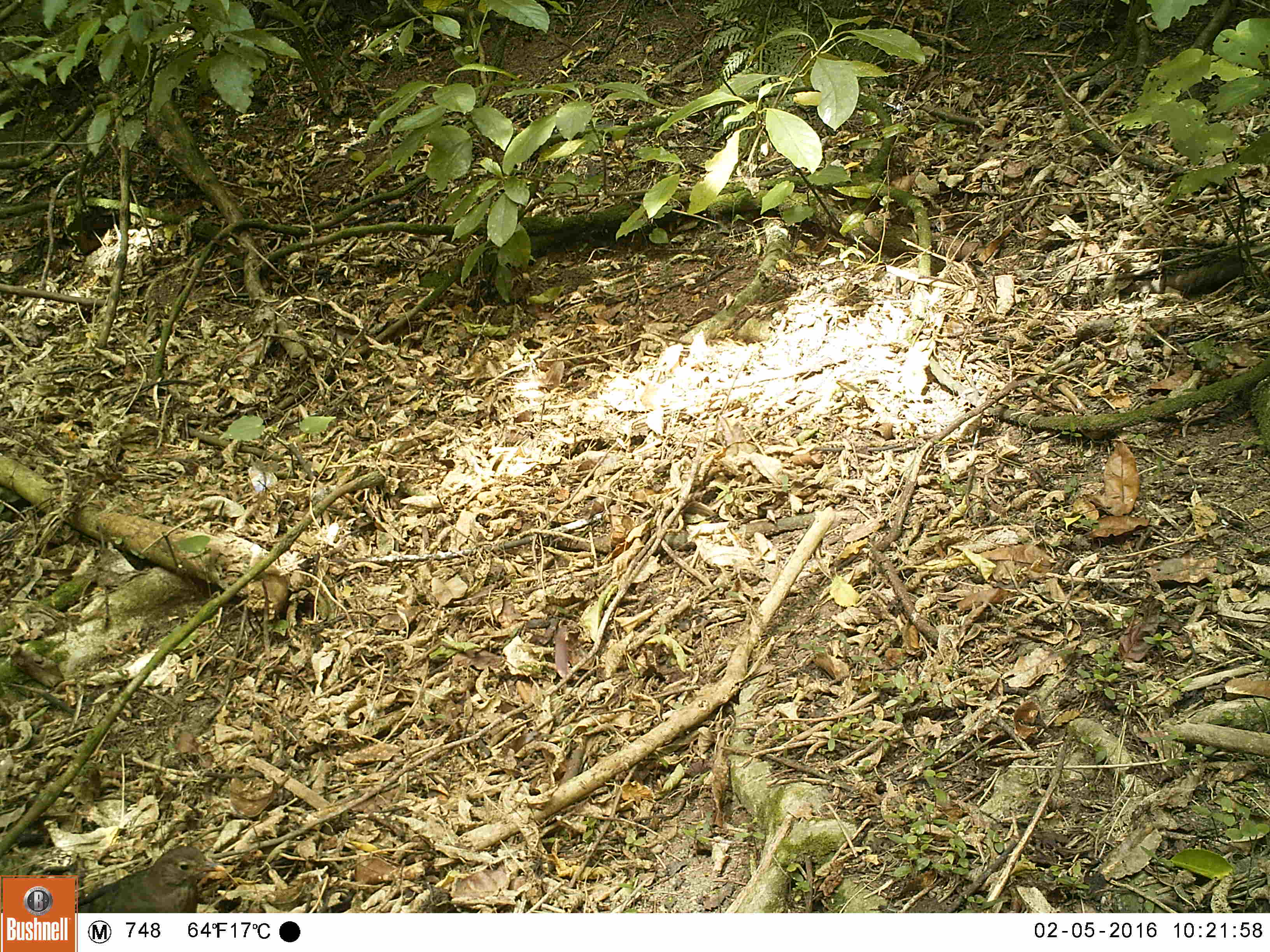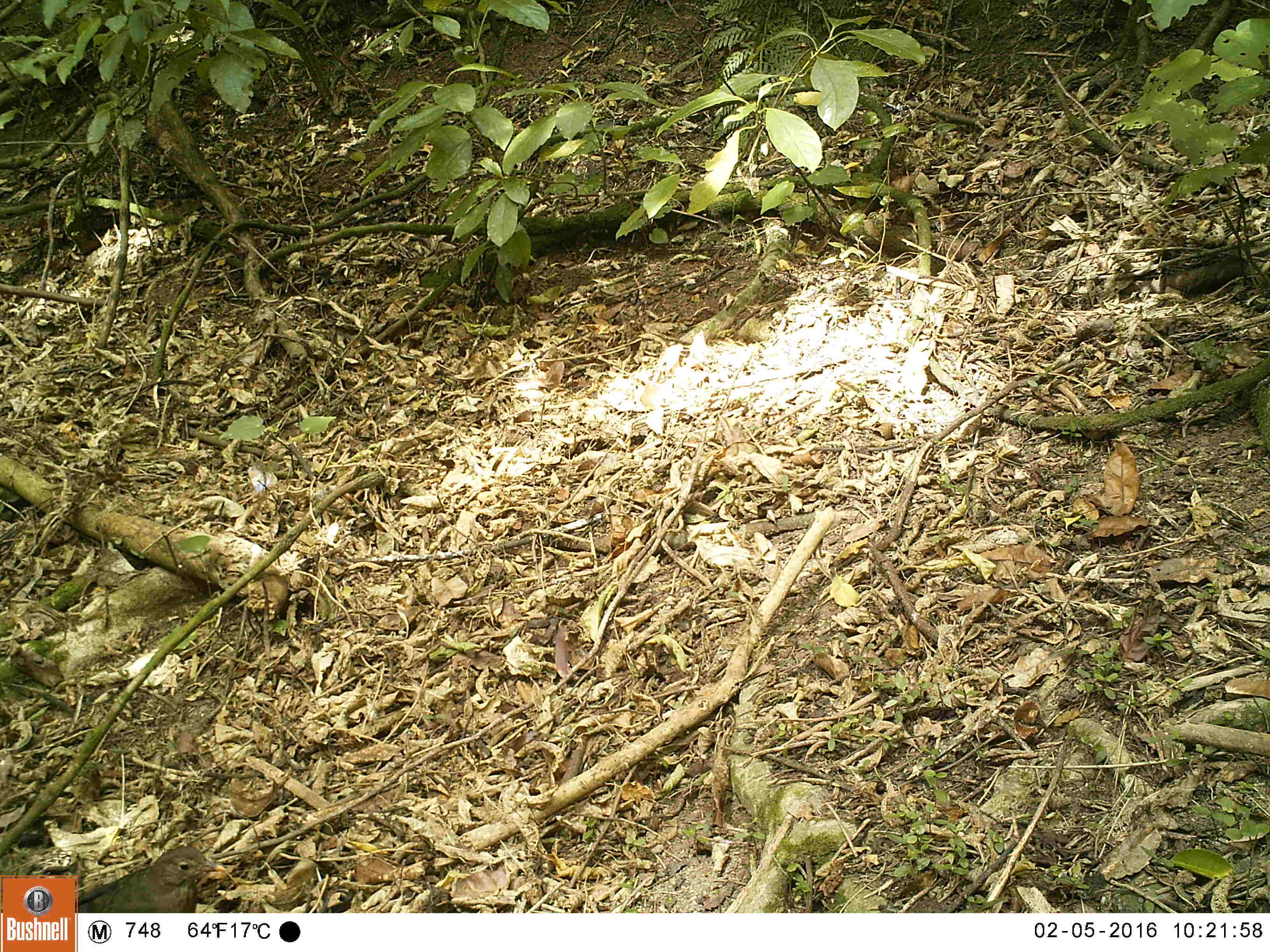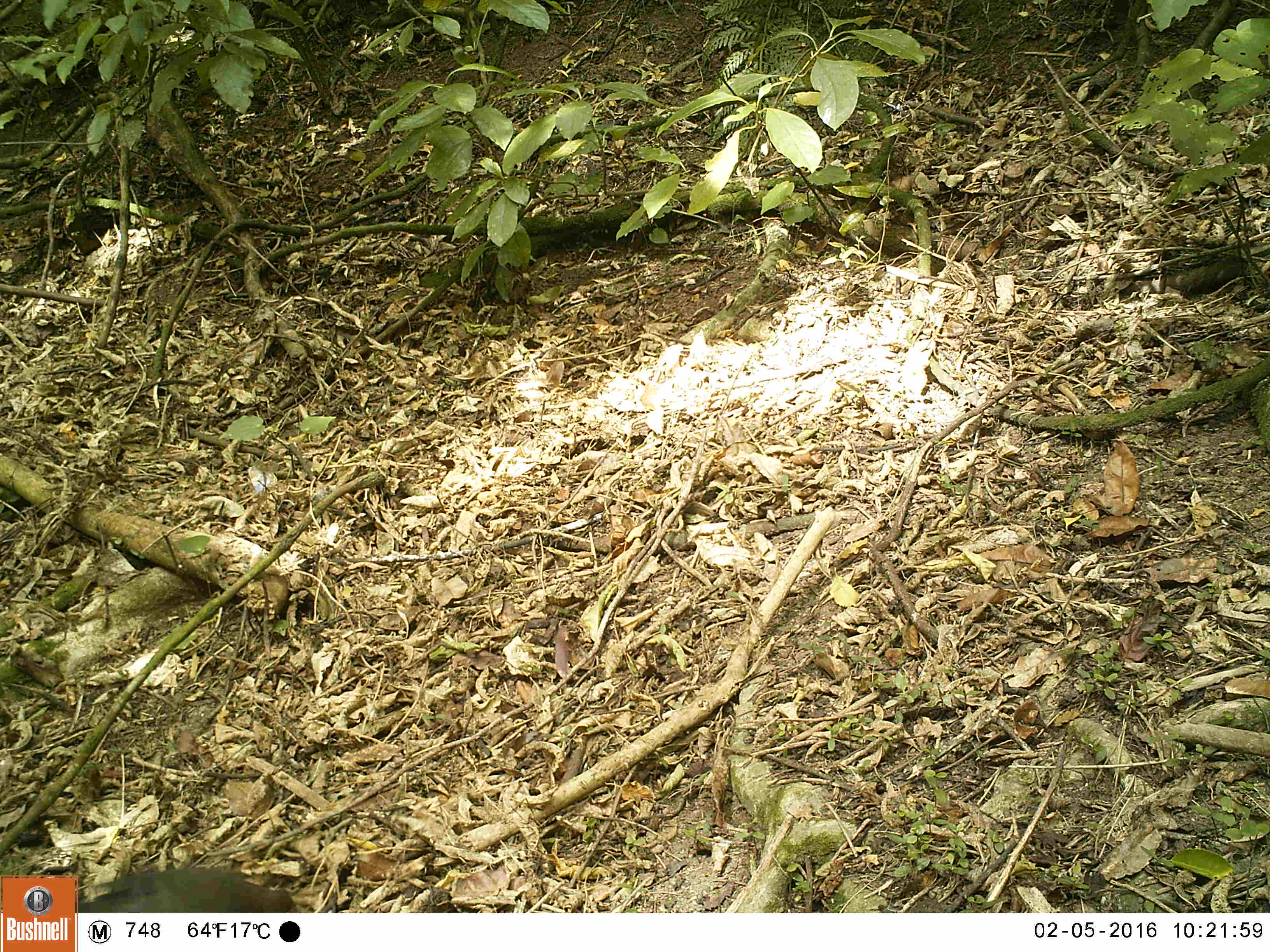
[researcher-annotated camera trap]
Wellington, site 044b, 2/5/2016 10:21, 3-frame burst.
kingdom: Animalia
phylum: Chordata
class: Aves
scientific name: Aves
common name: bird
Bird (Aves).